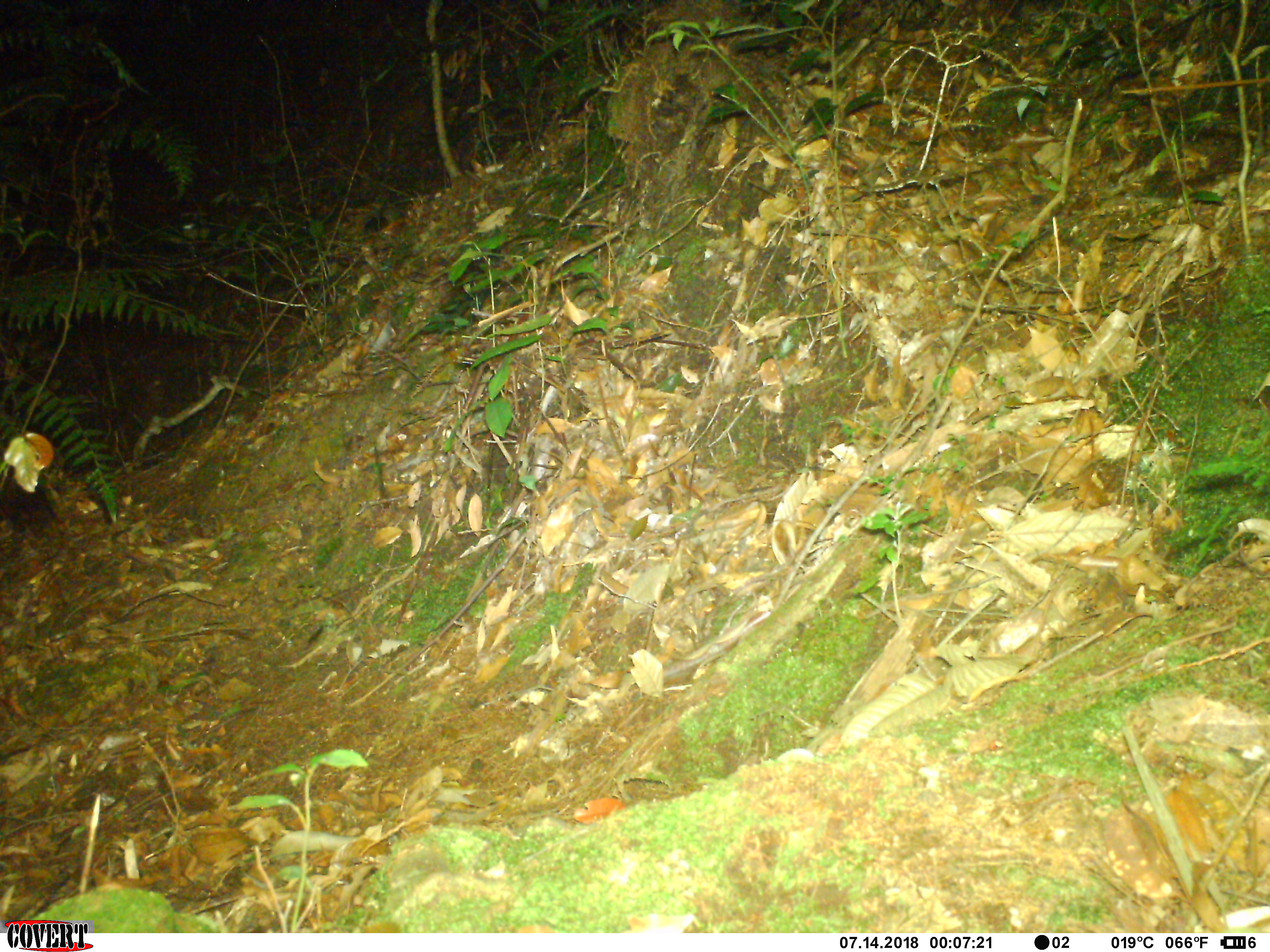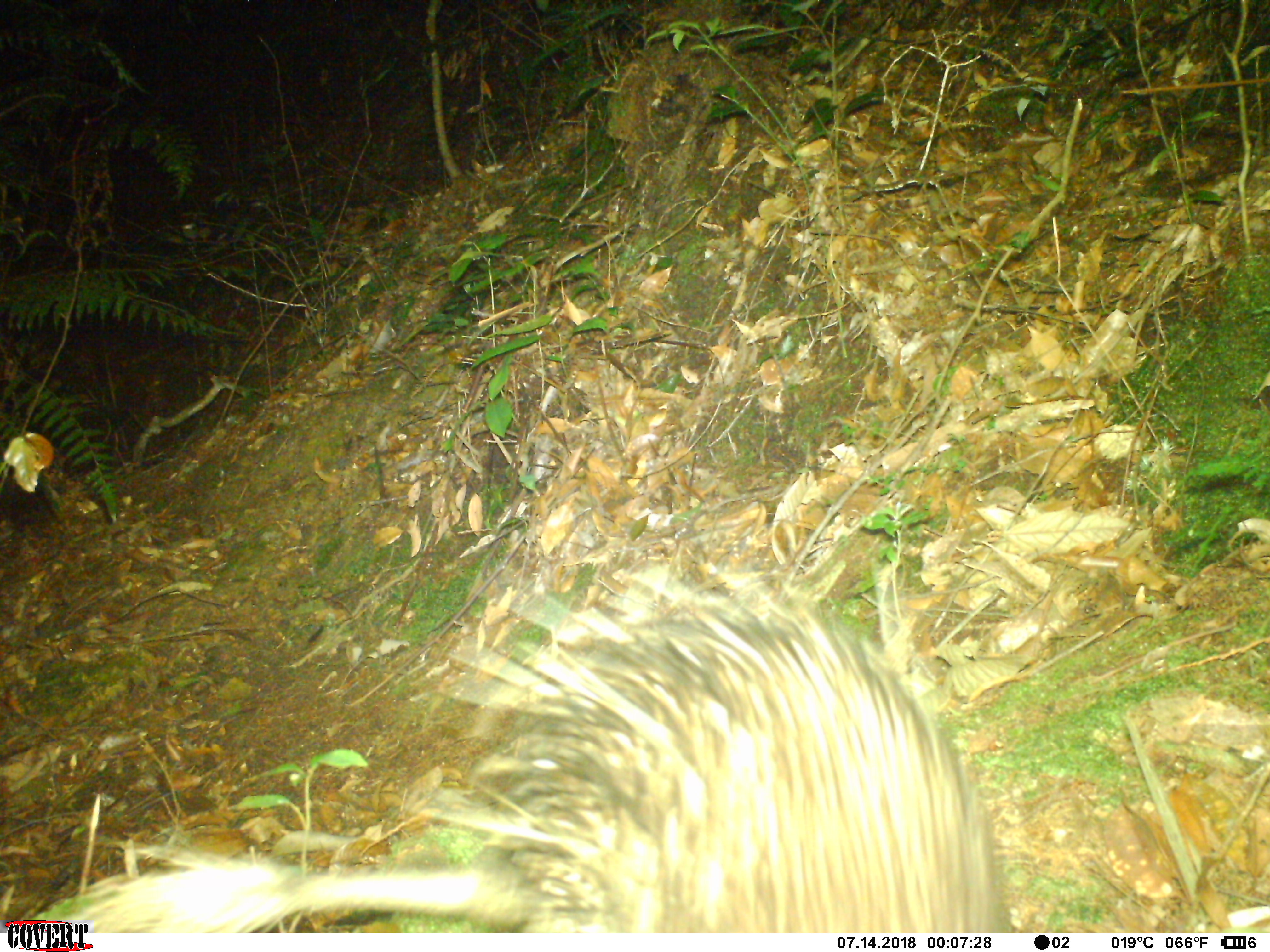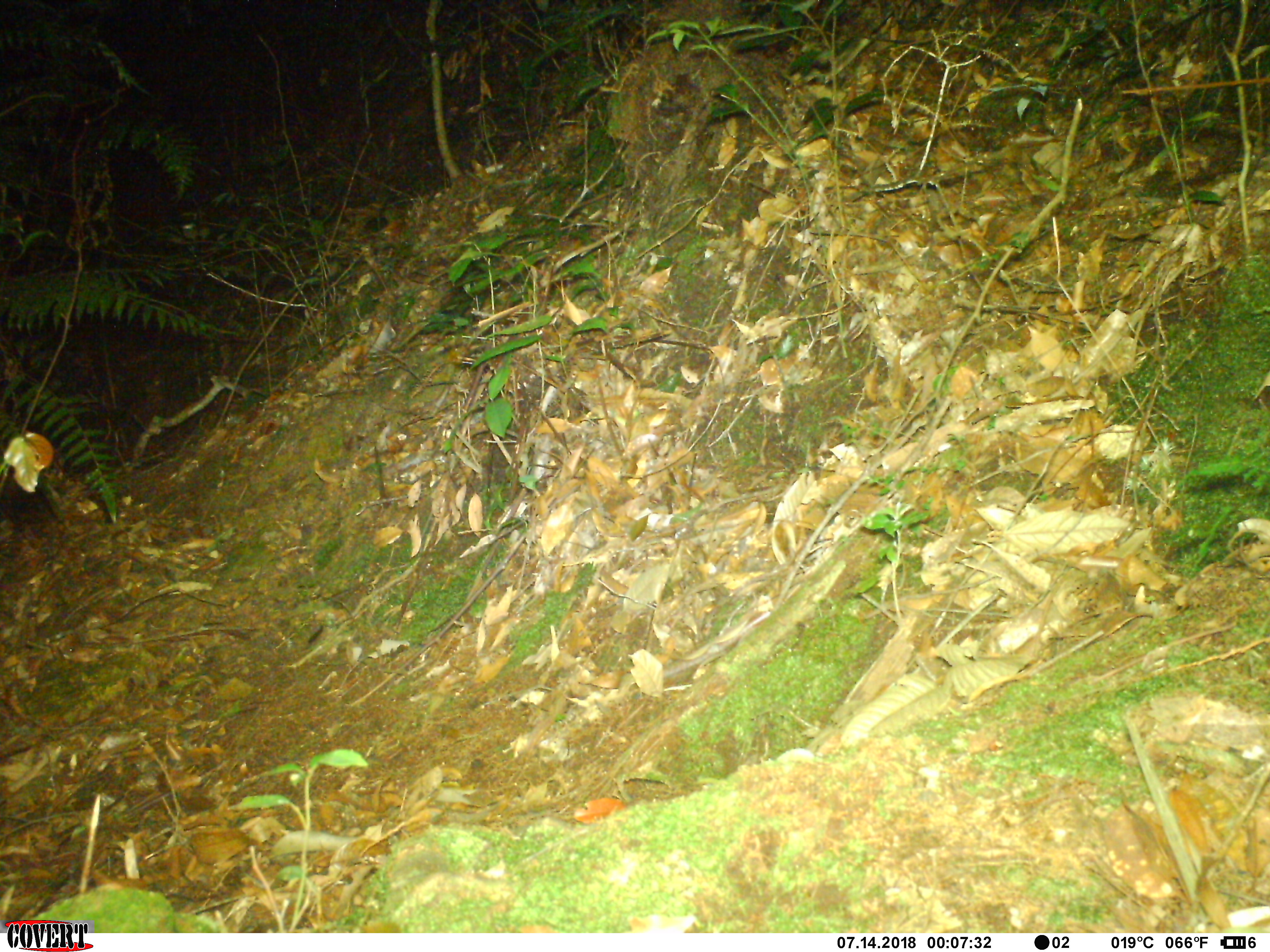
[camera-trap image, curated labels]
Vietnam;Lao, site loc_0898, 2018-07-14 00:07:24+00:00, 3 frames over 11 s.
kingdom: Animalia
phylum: Chordata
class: Mammalia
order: Rodentia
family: Hystricidae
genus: Atherurus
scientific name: Atherurus macrourus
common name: asiatic brush-tailed porcupine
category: asiatic brush tailed porcupine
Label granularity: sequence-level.